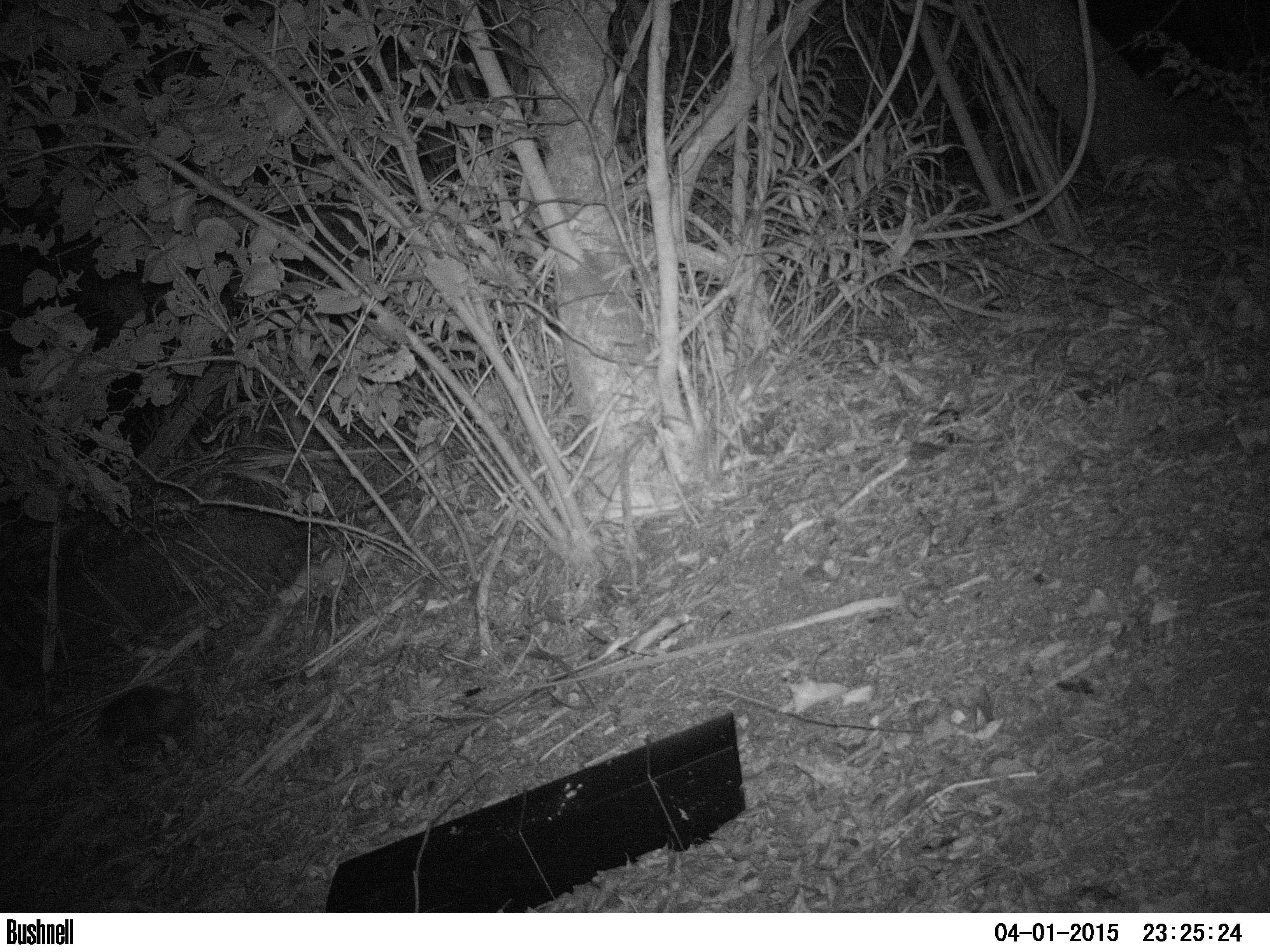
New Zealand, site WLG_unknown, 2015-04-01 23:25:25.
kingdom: Animalia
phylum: Chordata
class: Mammalia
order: Eulipotyphla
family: Erinaceidae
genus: Erinaceus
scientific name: Erinaceus europaeus europaeus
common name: european hedgehog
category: hedgehog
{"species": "hedgehog (european hedgehog) (Erinaceus europaeus europaeus)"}